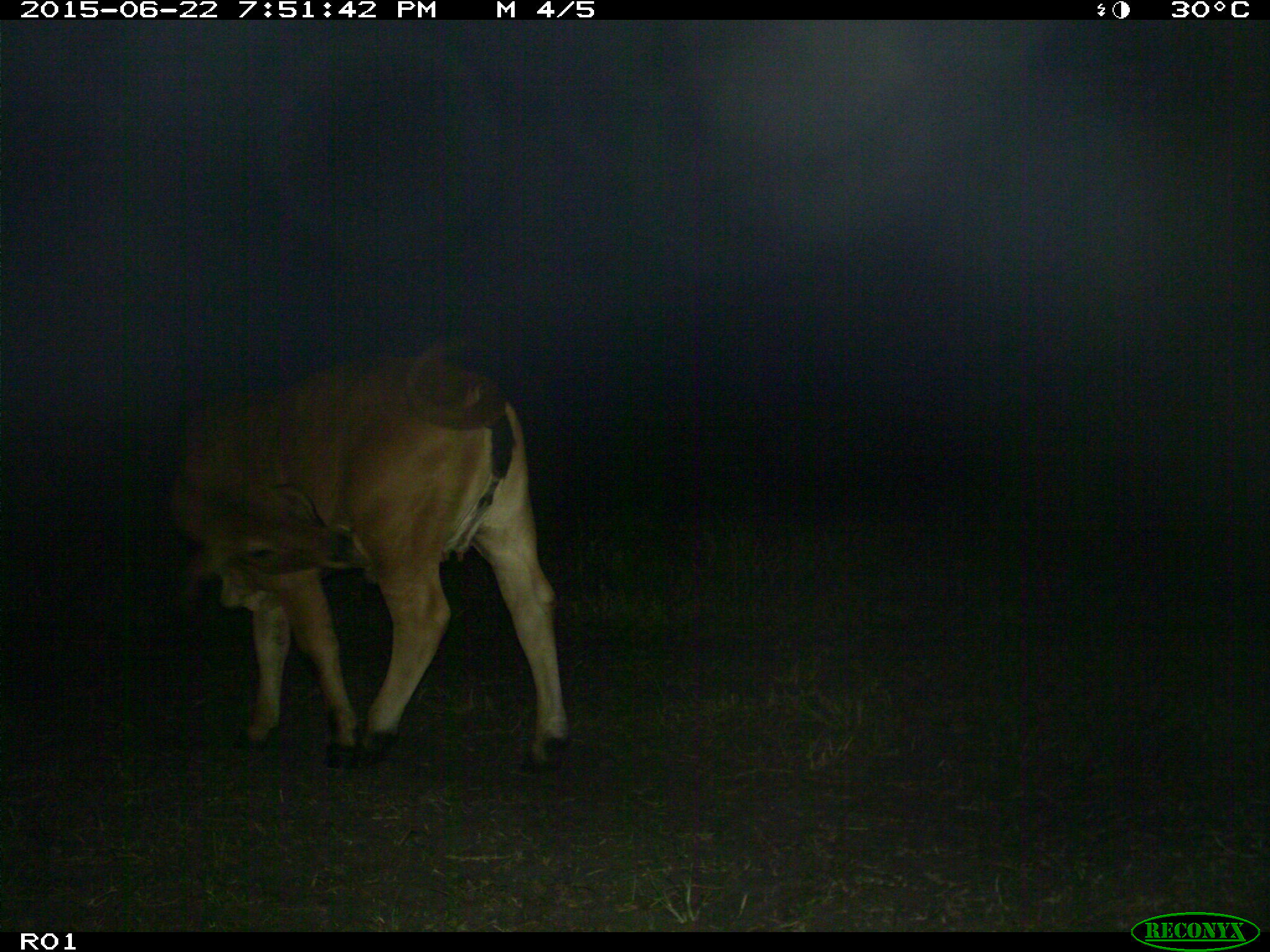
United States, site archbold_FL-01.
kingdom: Animalia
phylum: Chordata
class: Mammalia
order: Artiodactyla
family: Bovidae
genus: Bos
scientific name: Bos taurus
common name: domestic cow